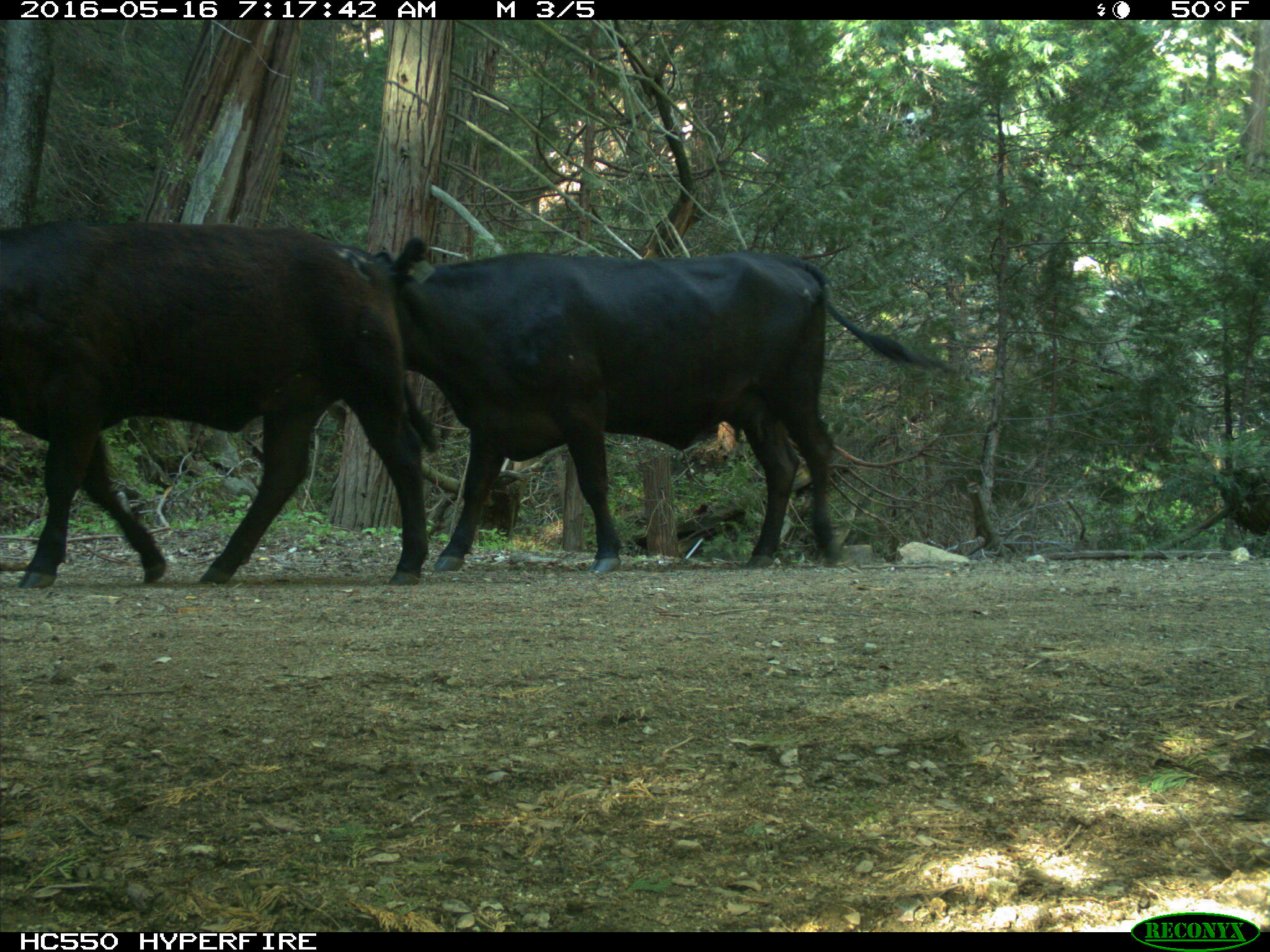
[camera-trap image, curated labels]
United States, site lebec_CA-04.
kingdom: Animalia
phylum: Chordata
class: Mammalia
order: Artiodactyla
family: Bovidae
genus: Bos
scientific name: Bos taurus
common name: domestic cow